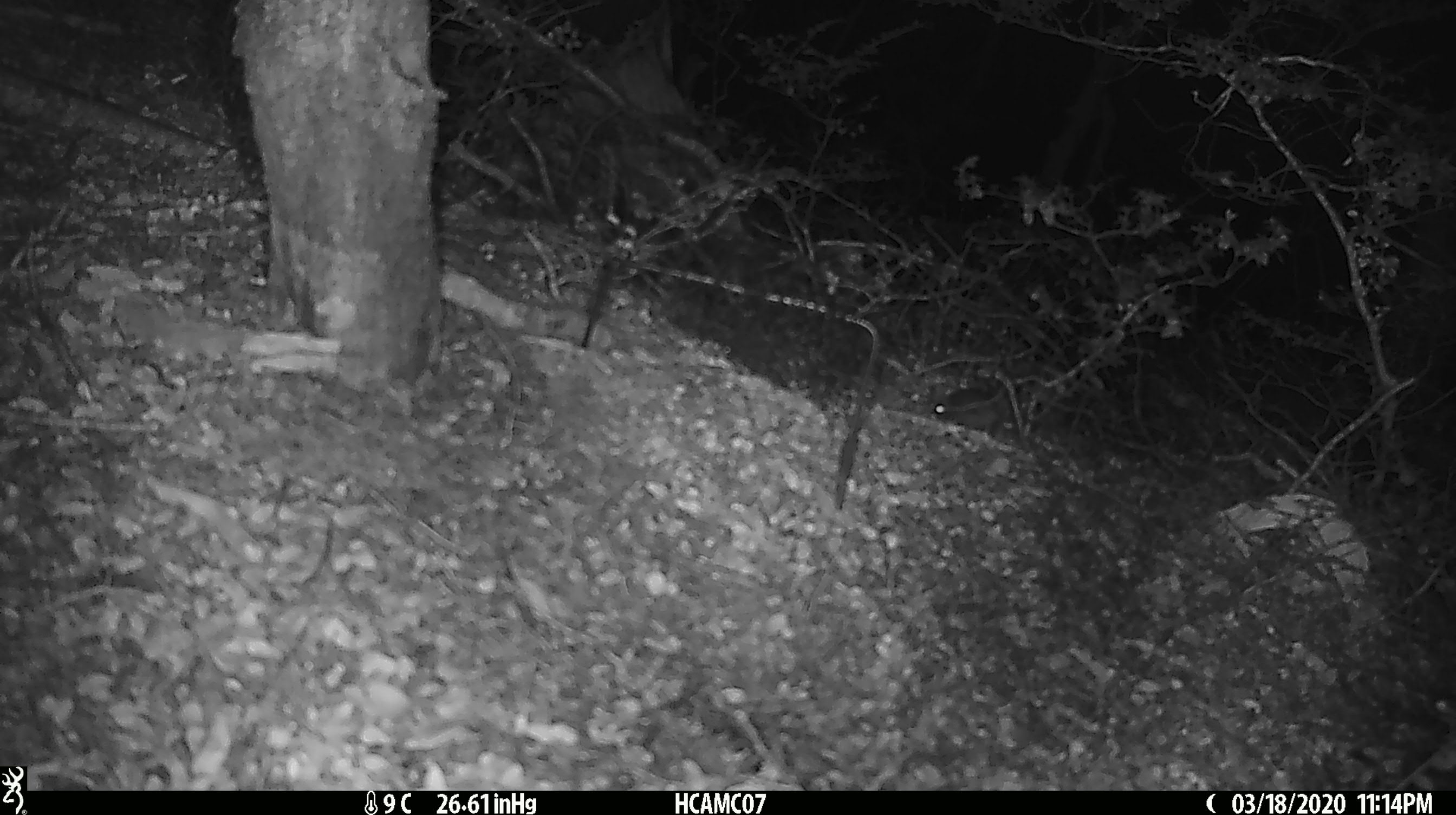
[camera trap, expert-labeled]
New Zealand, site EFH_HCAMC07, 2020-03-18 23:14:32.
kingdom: Animalia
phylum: Chordata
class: Mammalia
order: Rodentia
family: Muridae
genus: Mus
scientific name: Mus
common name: mouse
Mouse (Mus).